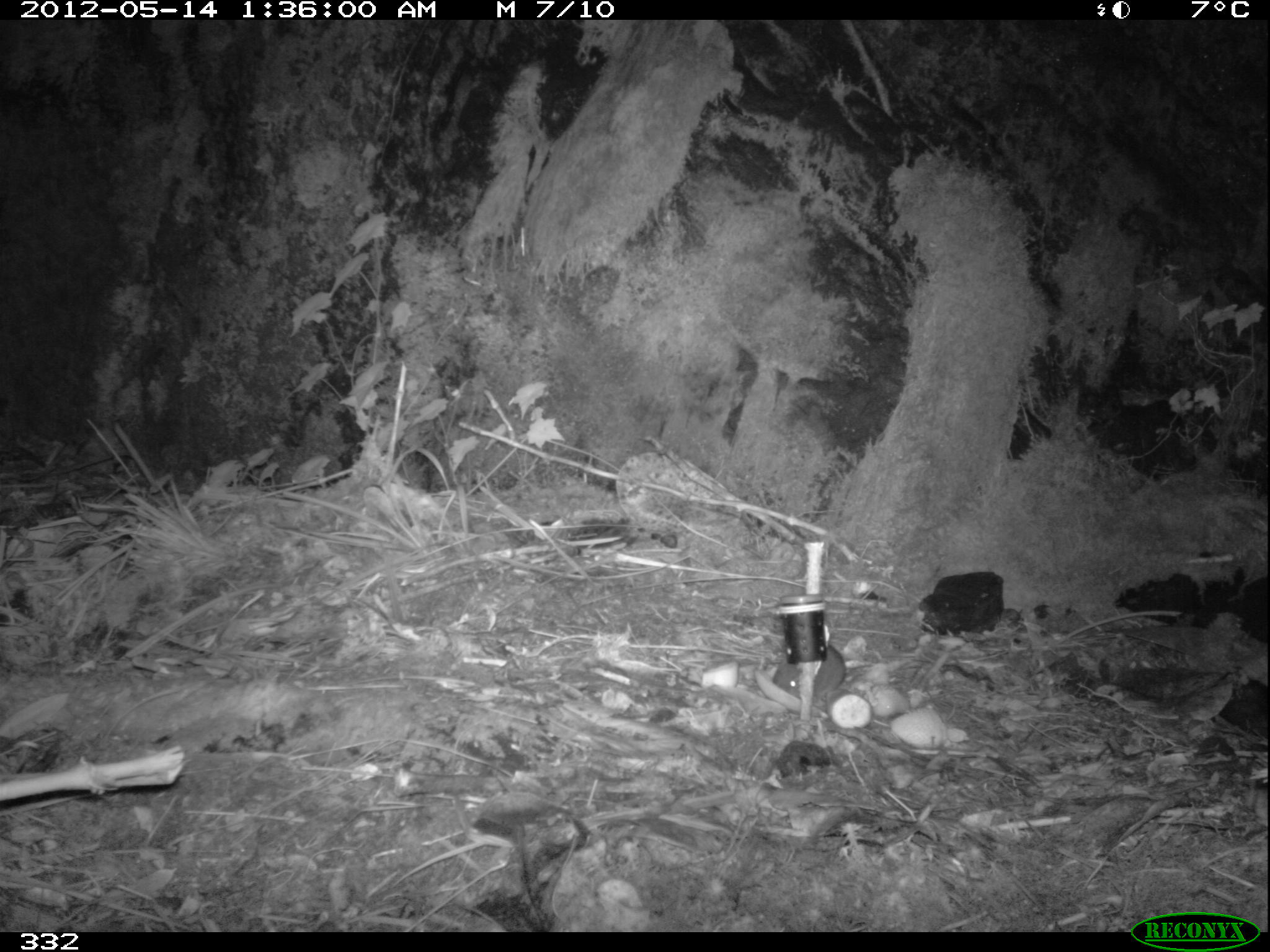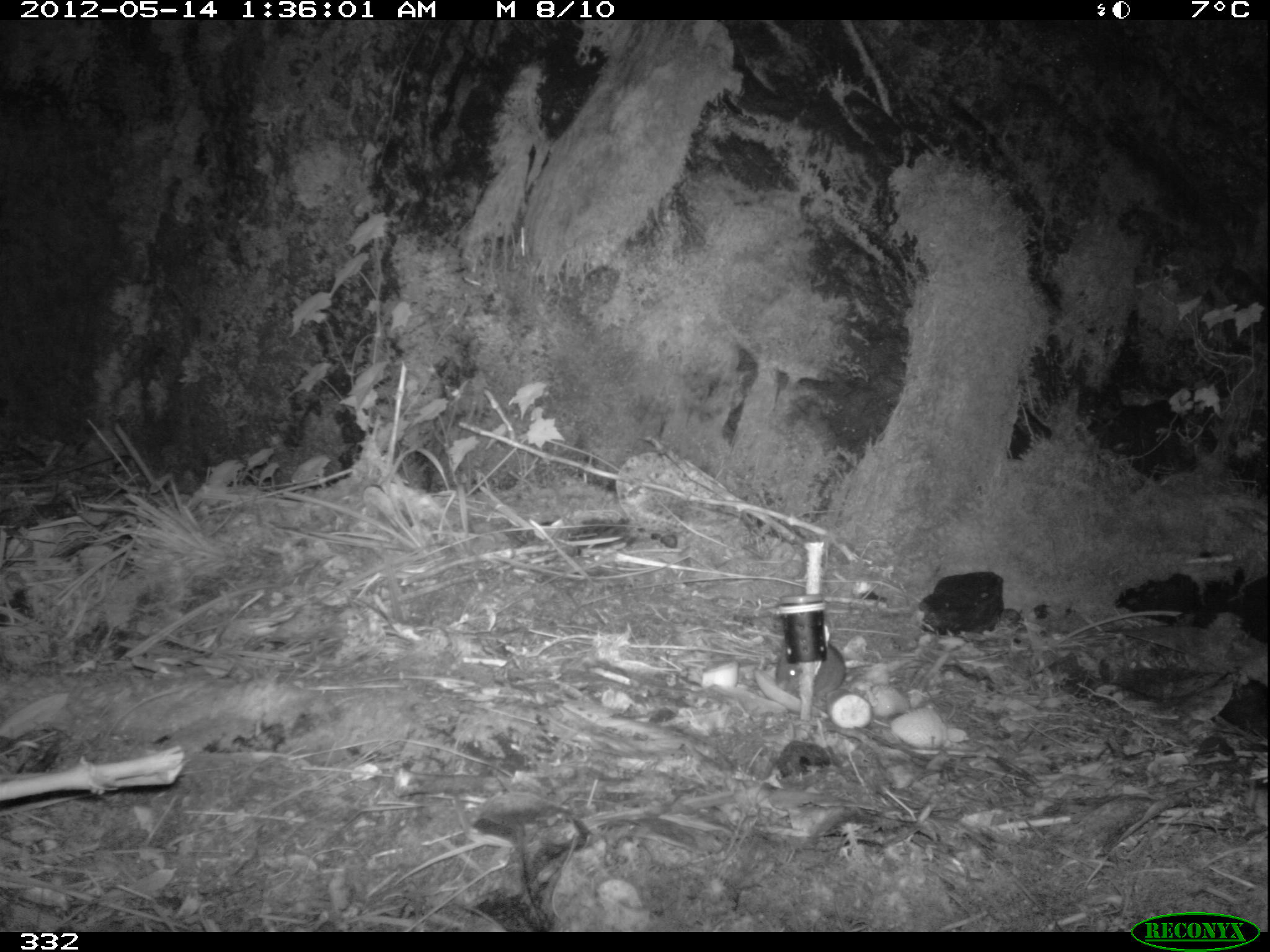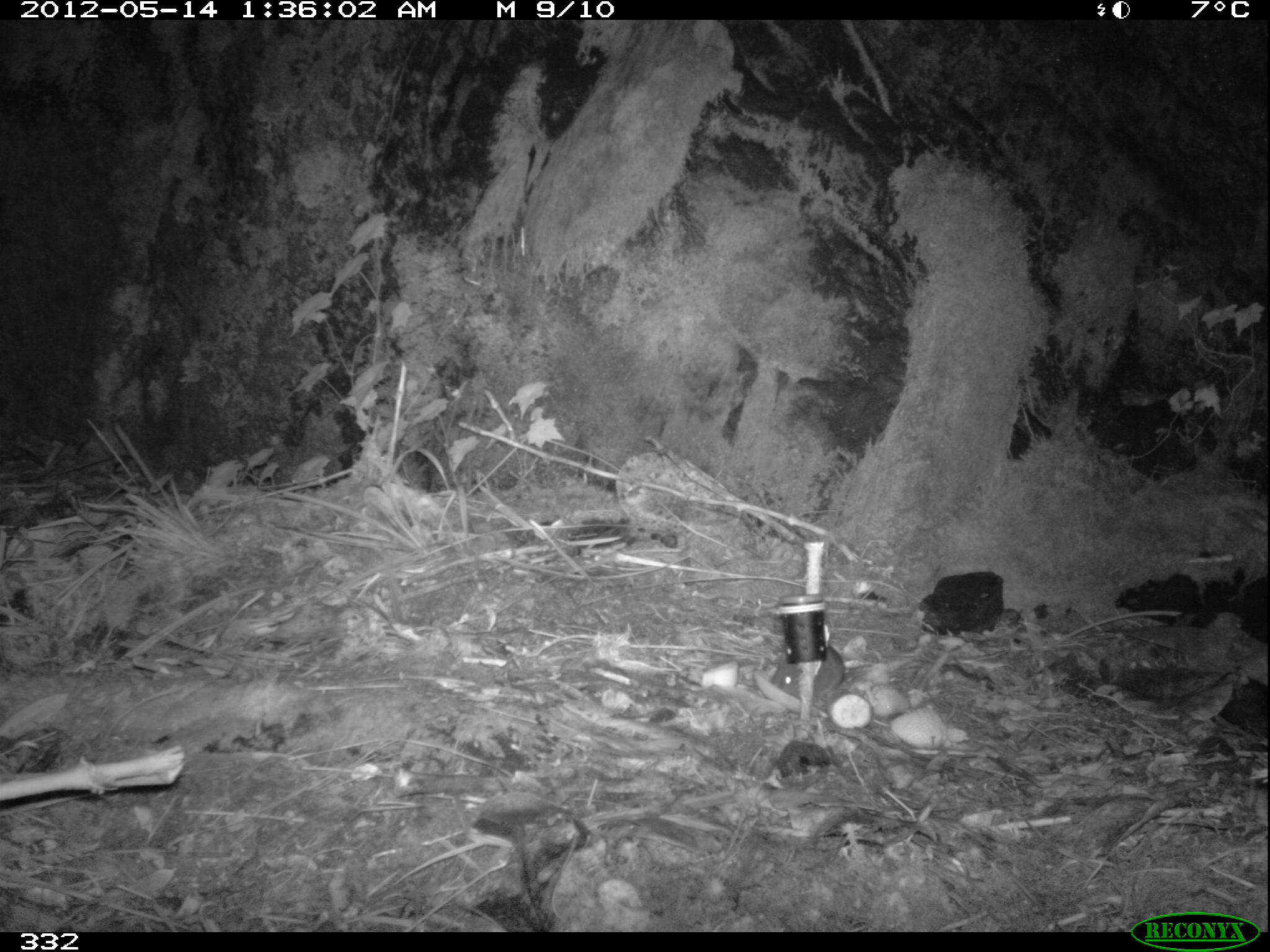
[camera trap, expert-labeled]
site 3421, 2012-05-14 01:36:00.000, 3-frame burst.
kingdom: Animalia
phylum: Chordata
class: Mammalia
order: Rodentia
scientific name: Rodentia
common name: rodents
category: unknown rodent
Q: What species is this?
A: Unknown rodent (rodents) (Rodentia).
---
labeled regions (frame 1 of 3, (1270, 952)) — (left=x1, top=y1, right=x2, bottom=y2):
unknown rodent: (left=772, top=640, right=874, bottom=701)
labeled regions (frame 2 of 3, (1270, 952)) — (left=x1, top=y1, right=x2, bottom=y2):
unknown rodent: (left=775, top=637, right=873, bottom=699)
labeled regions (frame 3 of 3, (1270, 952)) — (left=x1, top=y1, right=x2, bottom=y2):
unknown rodent: (left=766, top=637, right=872, bottom=703)